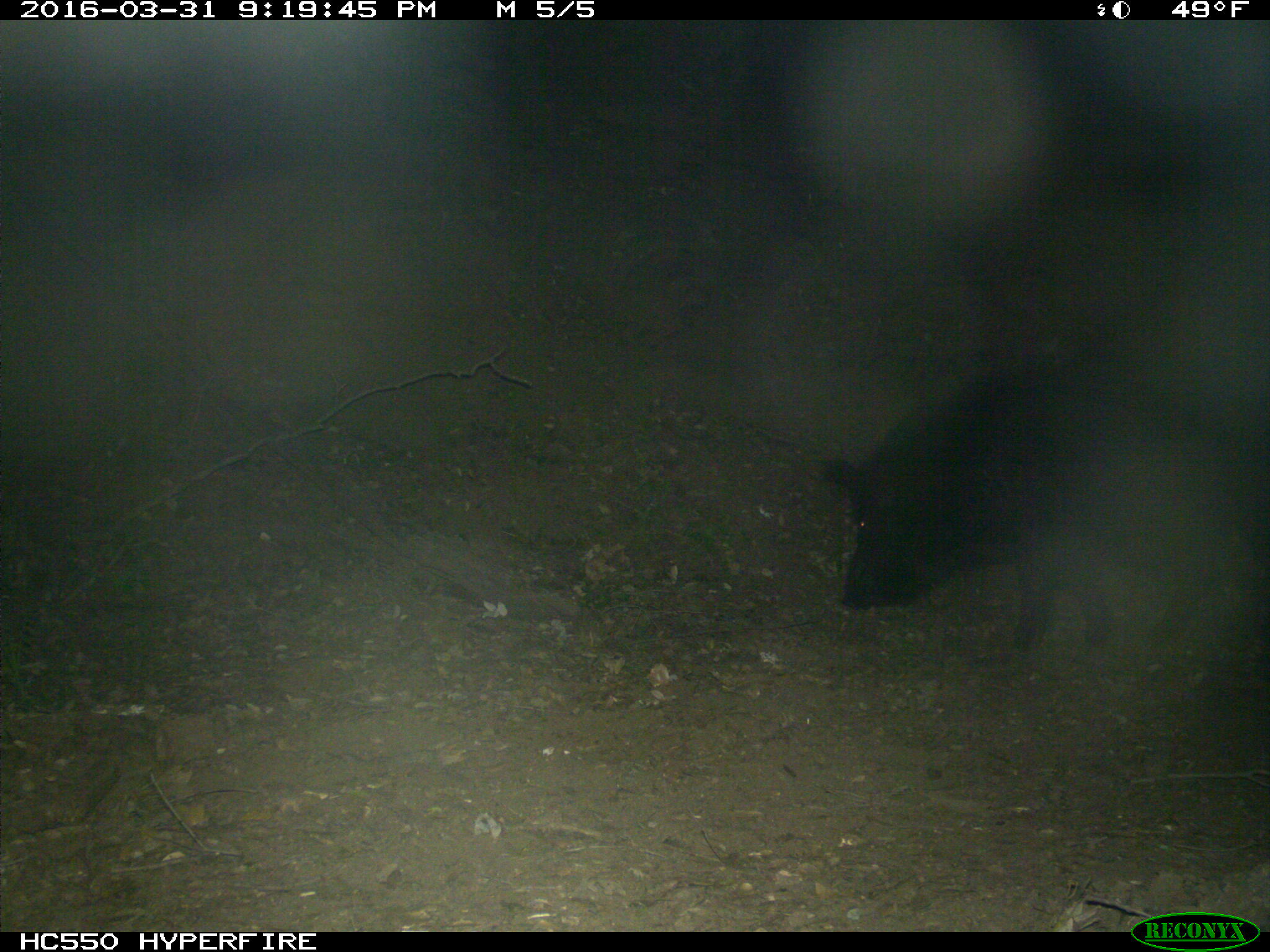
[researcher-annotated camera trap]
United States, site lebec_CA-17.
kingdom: Animalia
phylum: Chordata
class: Mammalia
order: Artiodactyla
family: Suidae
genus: Sus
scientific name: Sus scrofa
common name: wild boar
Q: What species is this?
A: Sus scrofa (wild boar).